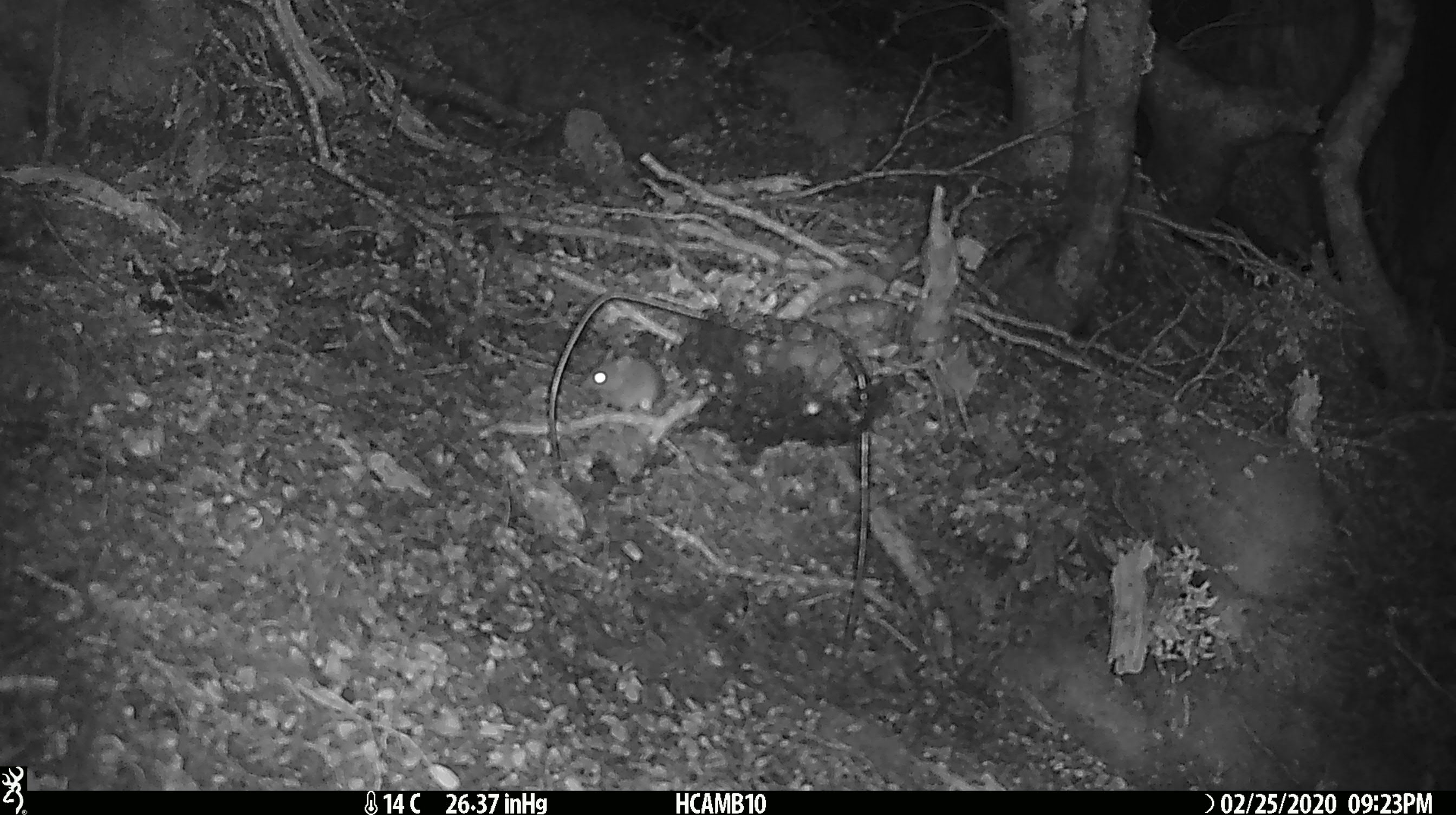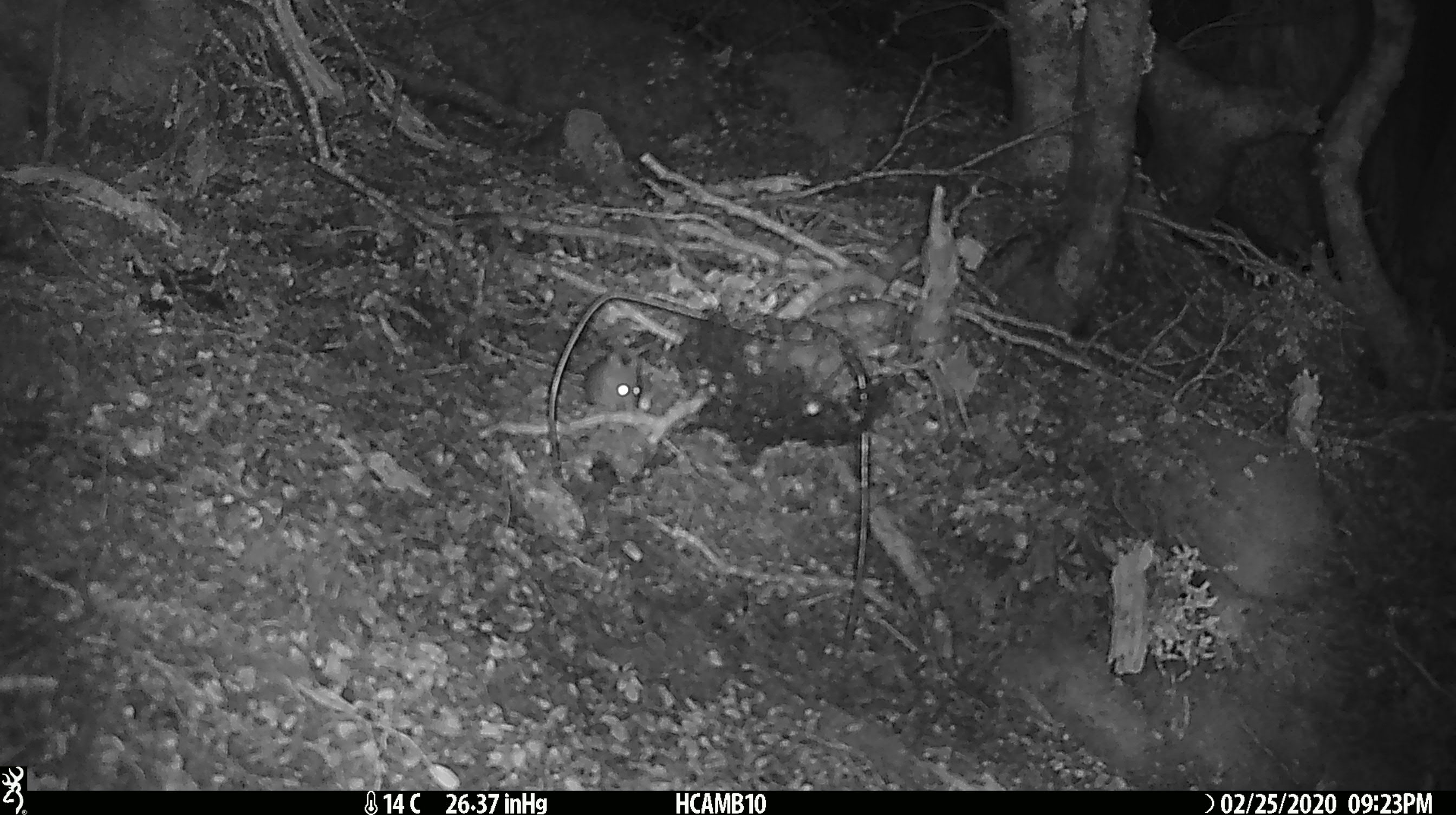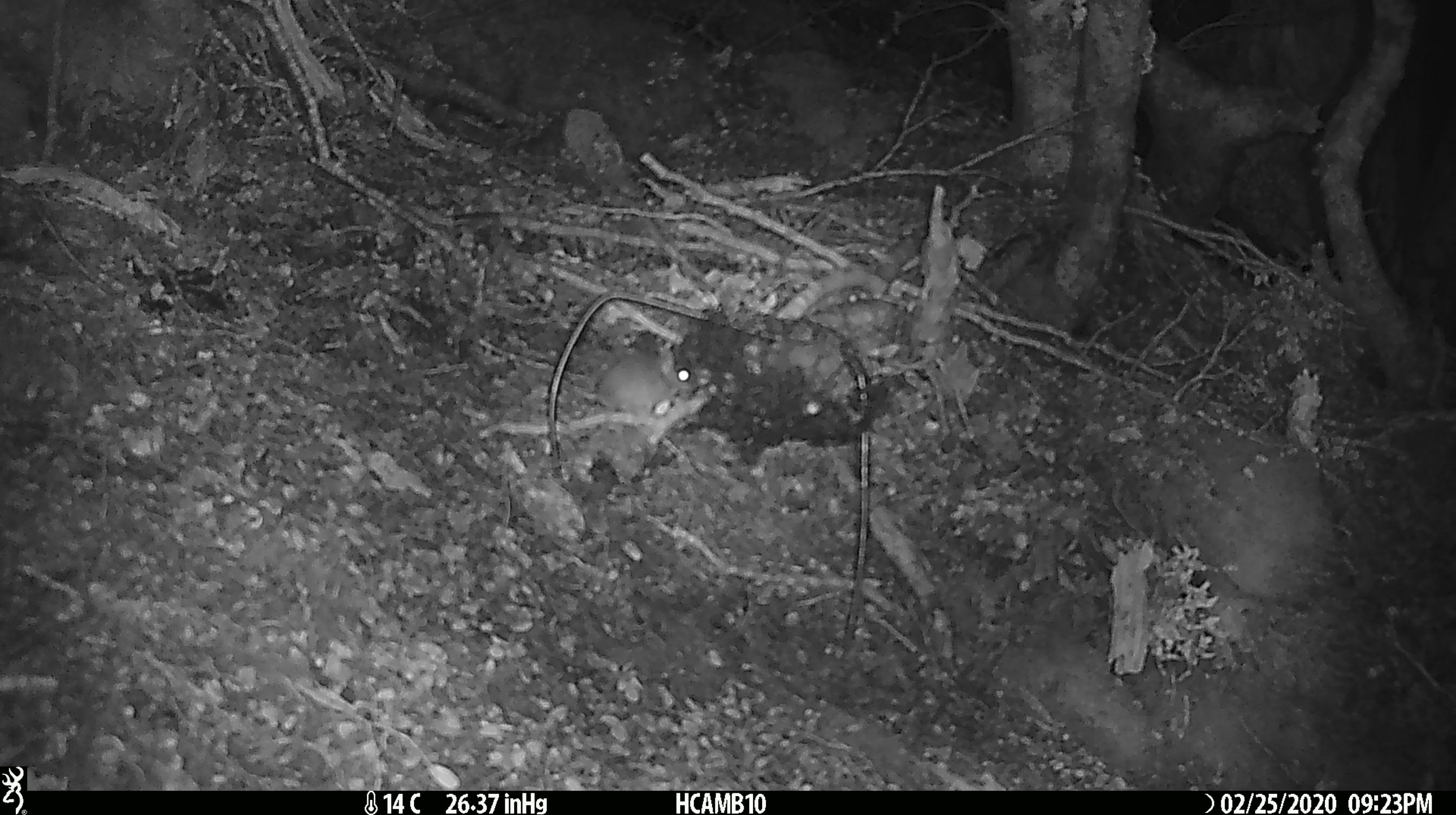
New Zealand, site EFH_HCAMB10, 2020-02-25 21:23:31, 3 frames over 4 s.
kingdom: Animalia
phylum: Chordata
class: Mammalia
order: Rodentia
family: Muridae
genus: Mus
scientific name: Mus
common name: mouse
Mouse (Mus).